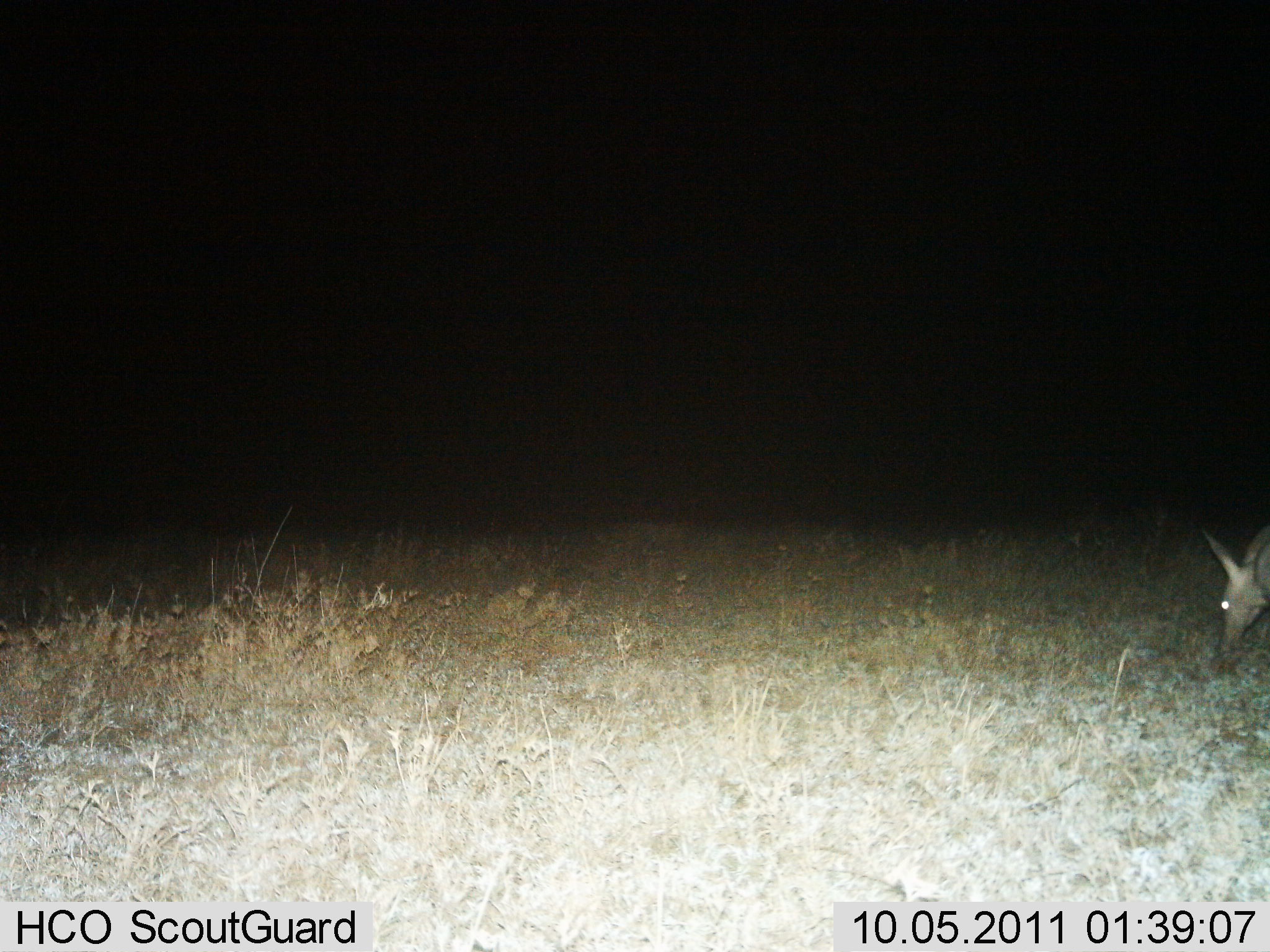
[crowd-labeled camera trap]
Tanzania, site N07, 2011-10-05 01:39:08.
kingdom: Animalia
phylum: Chordata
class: Mammalia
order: Tubulidentata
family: Orycteropodidae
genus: Orycteropus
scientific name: Orycteropus afer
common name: aardvark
Aardvark (Orycteropus afer), count 1. Behavior (volunteer vote fractions): standing 18%, resting 0%, moving 27%, interacting 0%. Young present (vote fraction): 0%. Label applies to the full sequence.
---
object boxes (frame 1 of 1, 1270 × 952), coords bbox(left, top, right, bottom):
animal: bbox(1199, 518, 1270, 653)